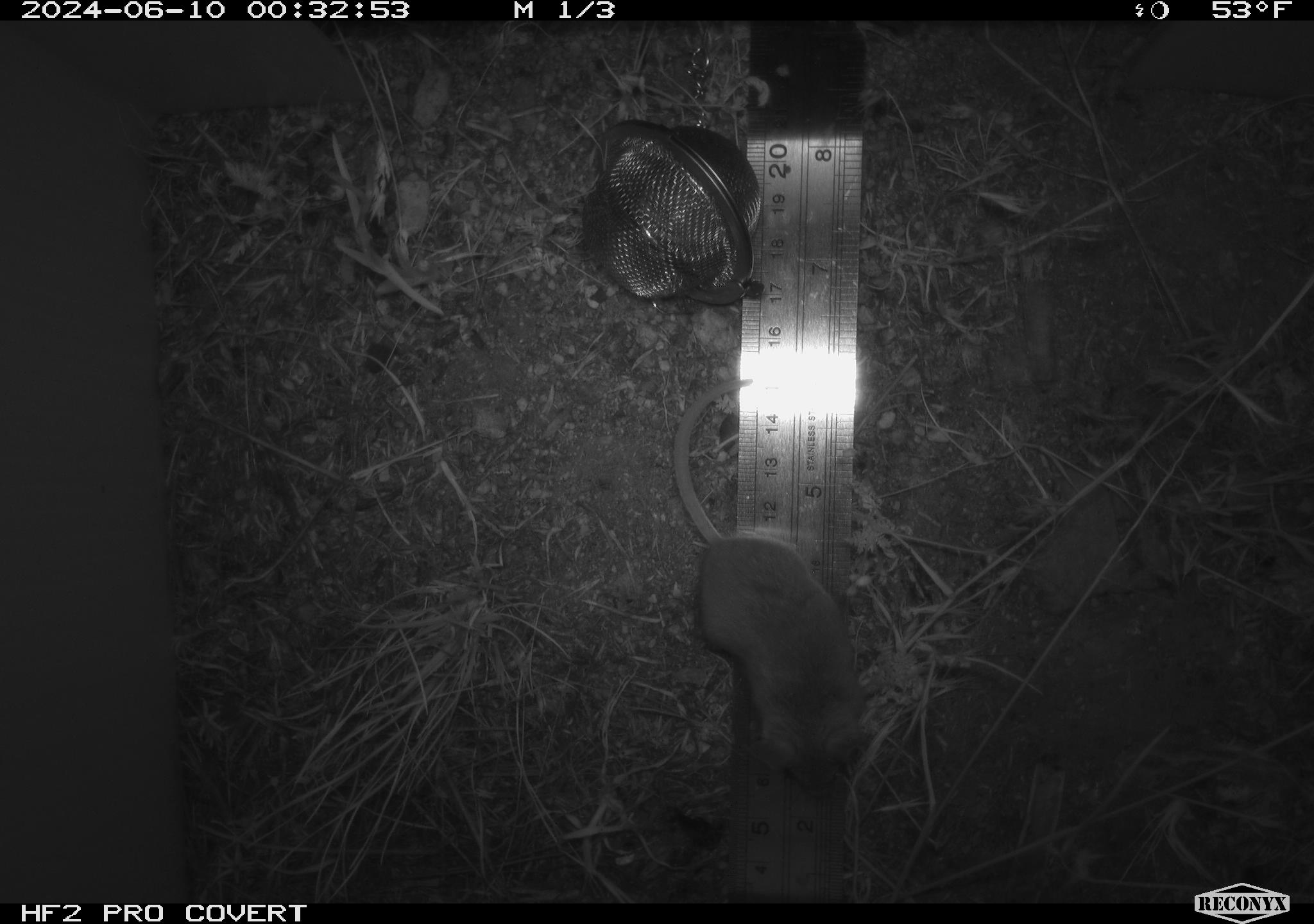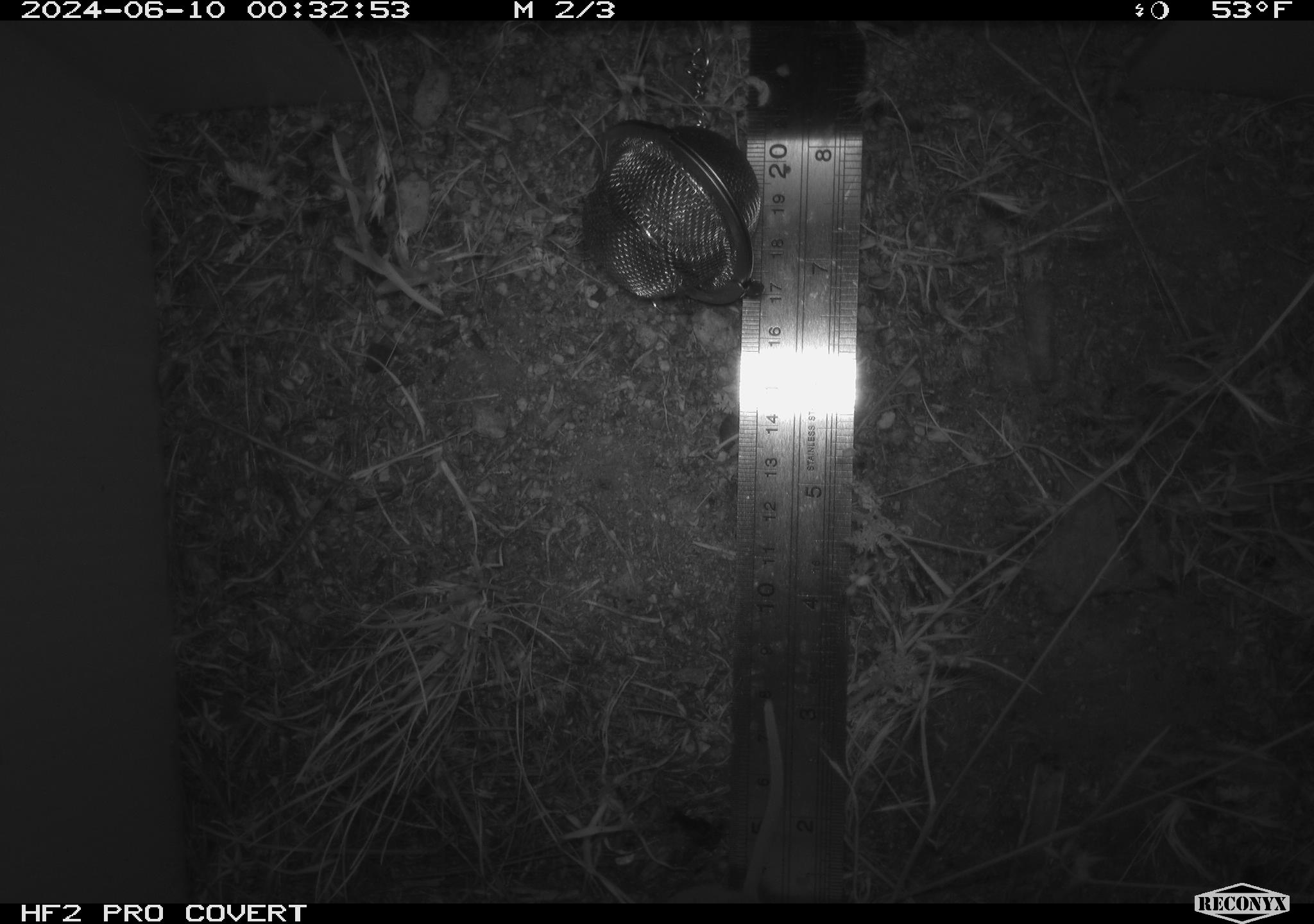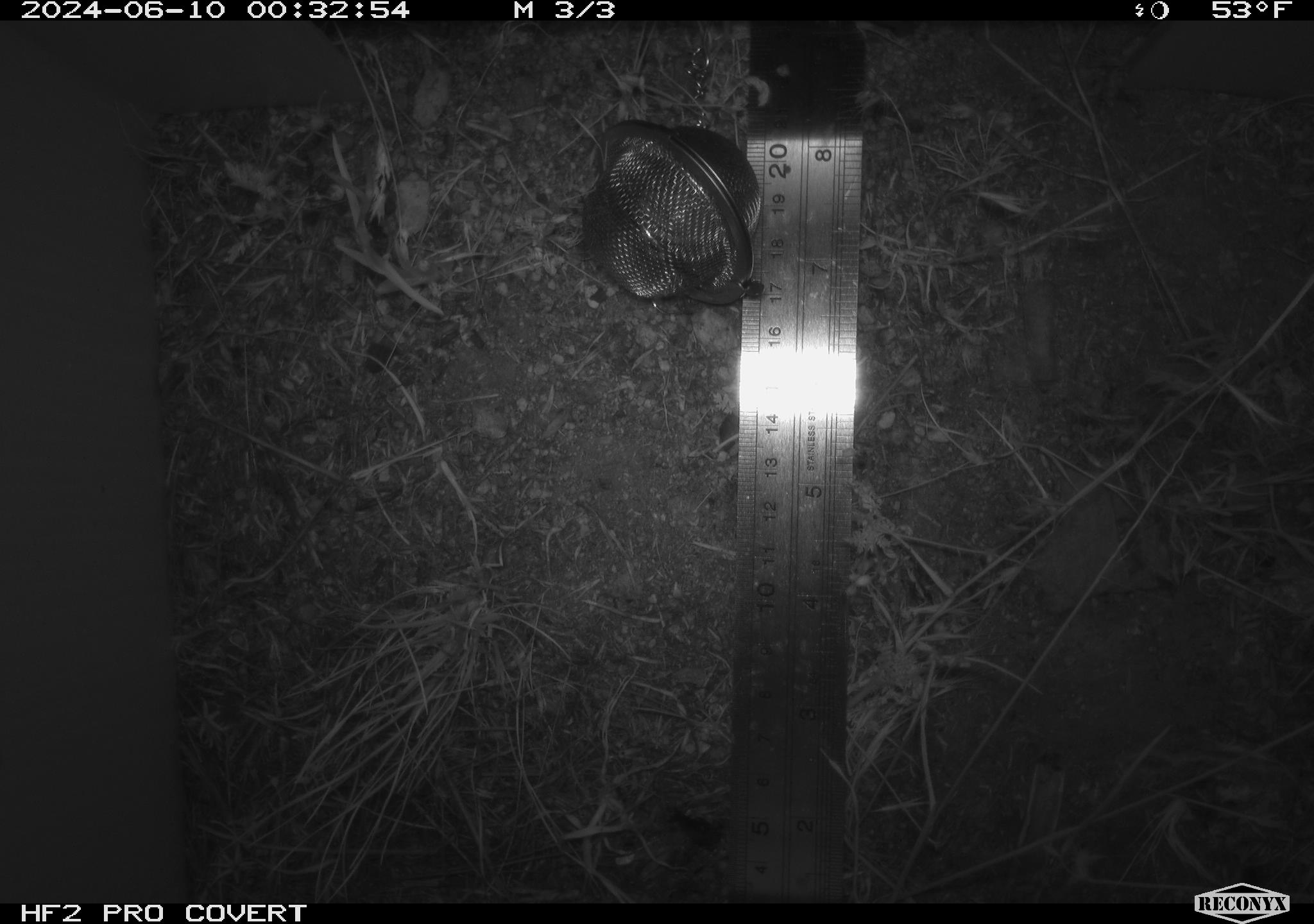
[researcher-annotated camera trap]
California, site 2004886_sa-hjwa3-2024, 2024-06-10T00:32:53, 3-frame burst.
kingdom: Animalia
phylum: Chordata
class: Mammalia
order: Rodentia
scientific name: Rodentia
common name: rodent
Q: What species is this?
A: Rodent (Rodentia).